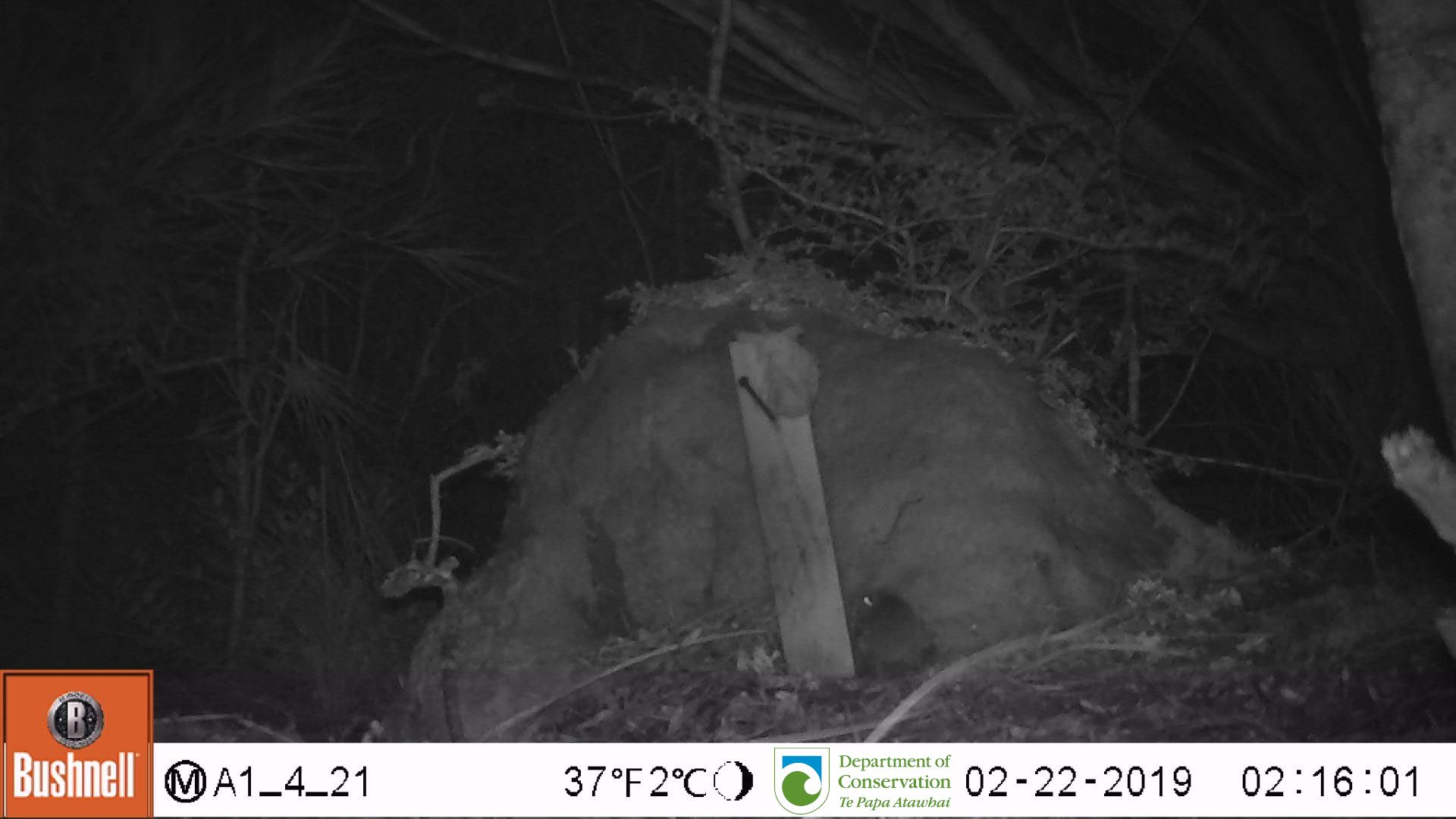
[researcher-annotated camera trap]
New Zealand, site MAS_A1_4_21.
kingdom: Animalia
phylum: Chordata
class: Mammalia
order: Rodentia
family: Muridae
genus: Mus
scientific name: Mus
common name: mouse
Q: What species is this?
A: Mouse (Mus).